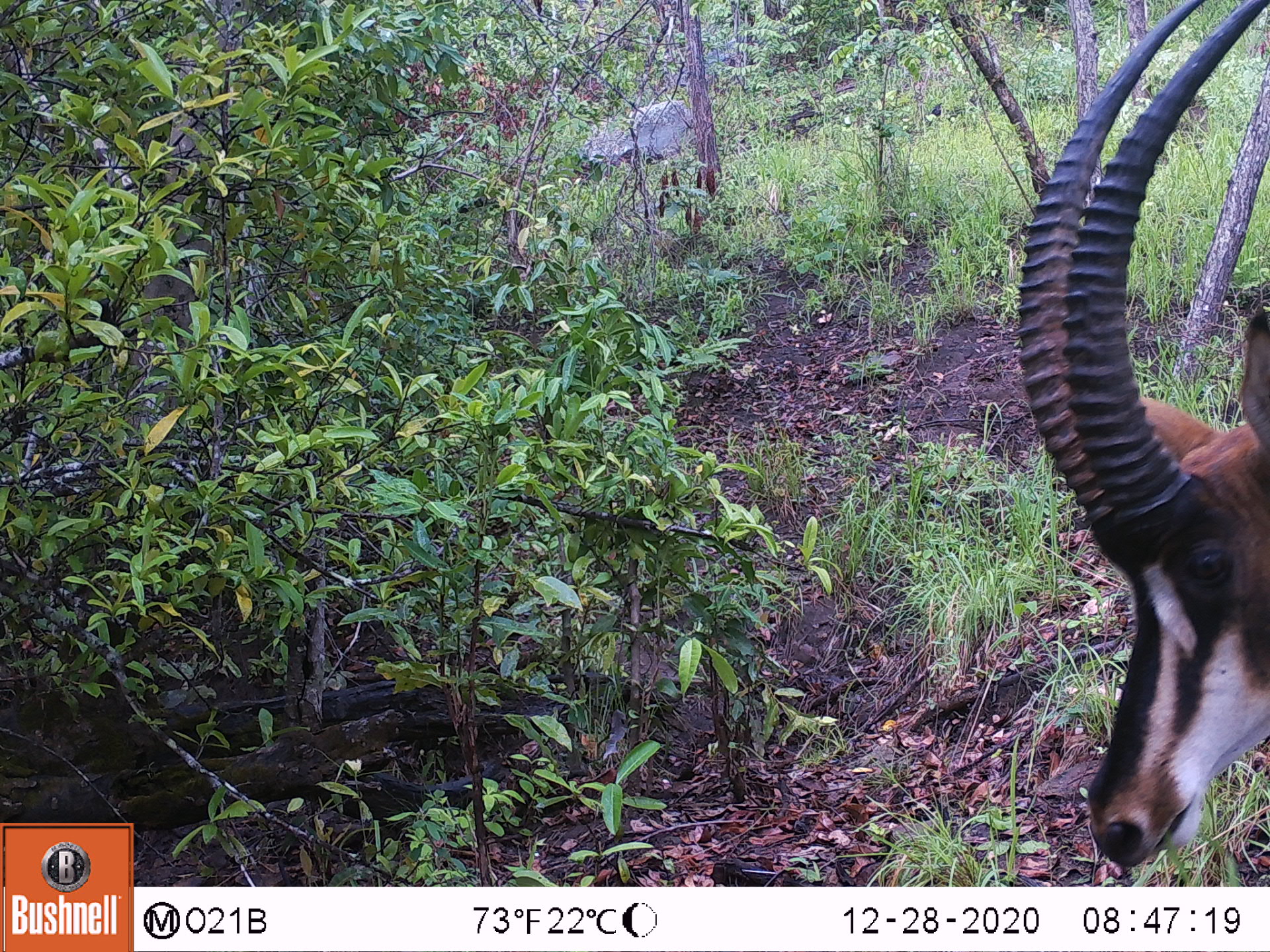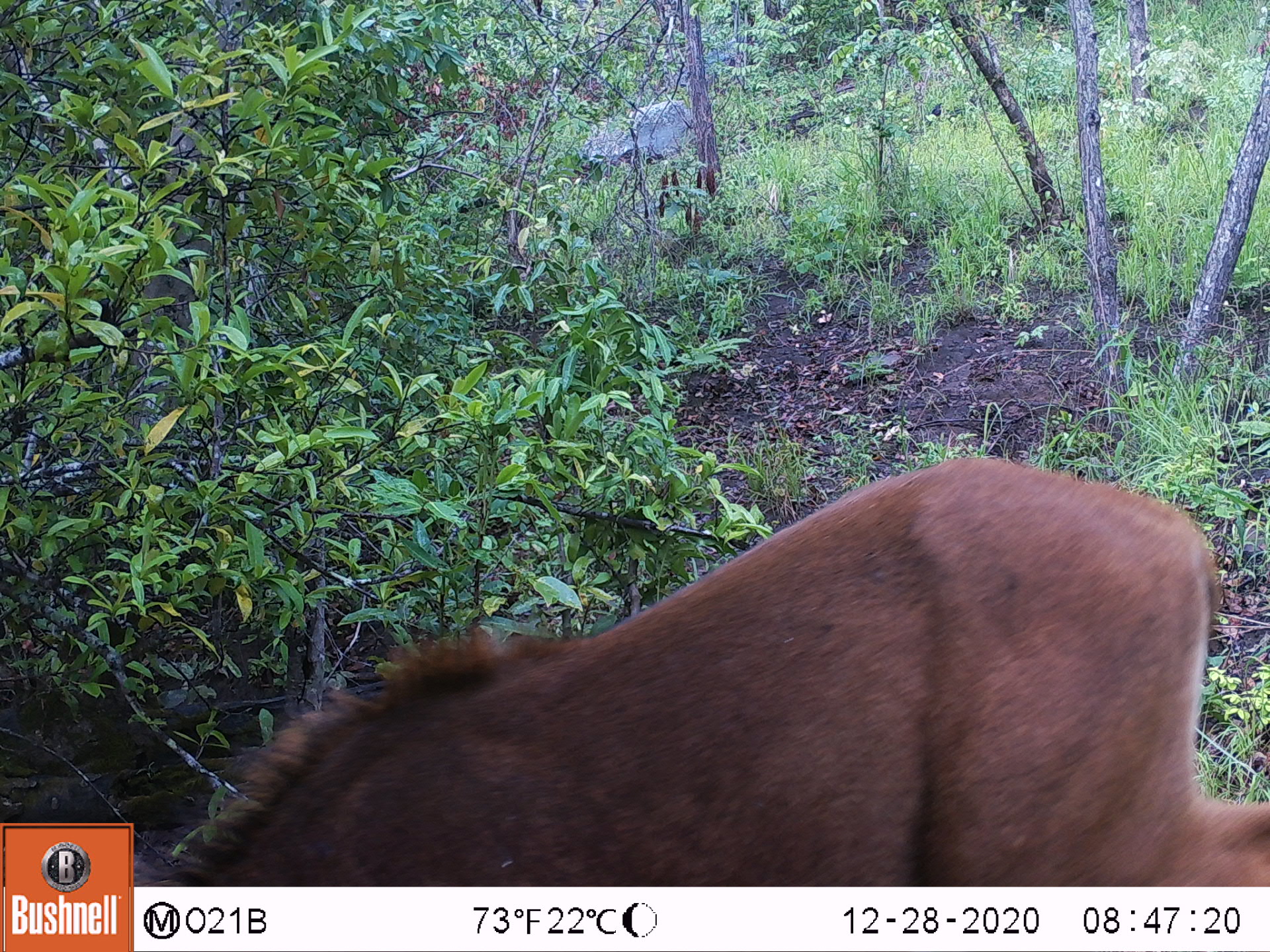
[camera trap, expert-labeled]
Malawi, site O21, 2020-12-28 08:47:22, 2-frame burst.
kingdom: Animalia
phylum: Chordata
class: Mammalia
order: Artiodactyla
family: Bovidae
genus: Hippotragus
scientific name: Hippotragus niger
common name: sable antelope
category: sable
Sable (sable antelope) (Hippotragus niger), count 1.